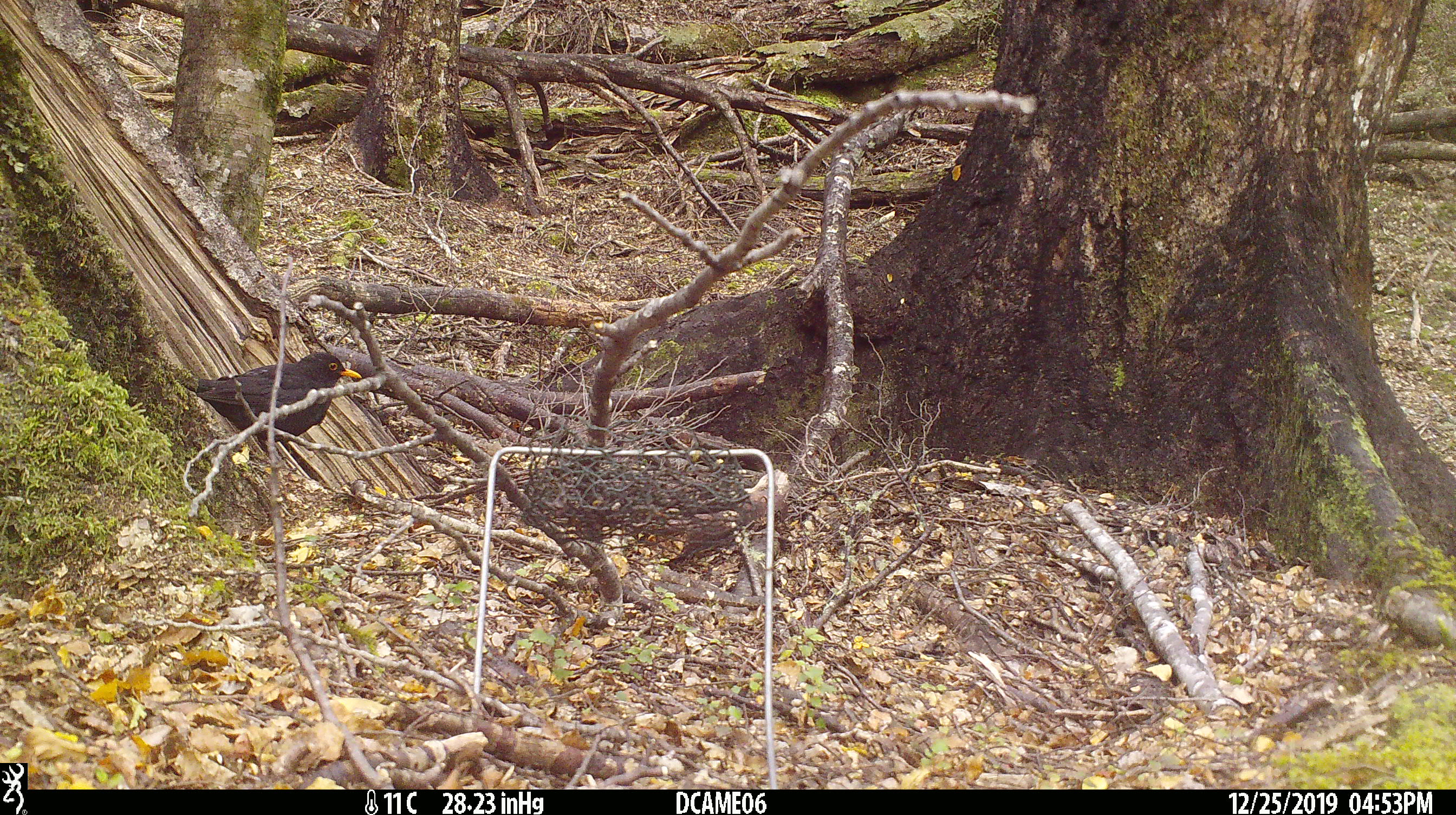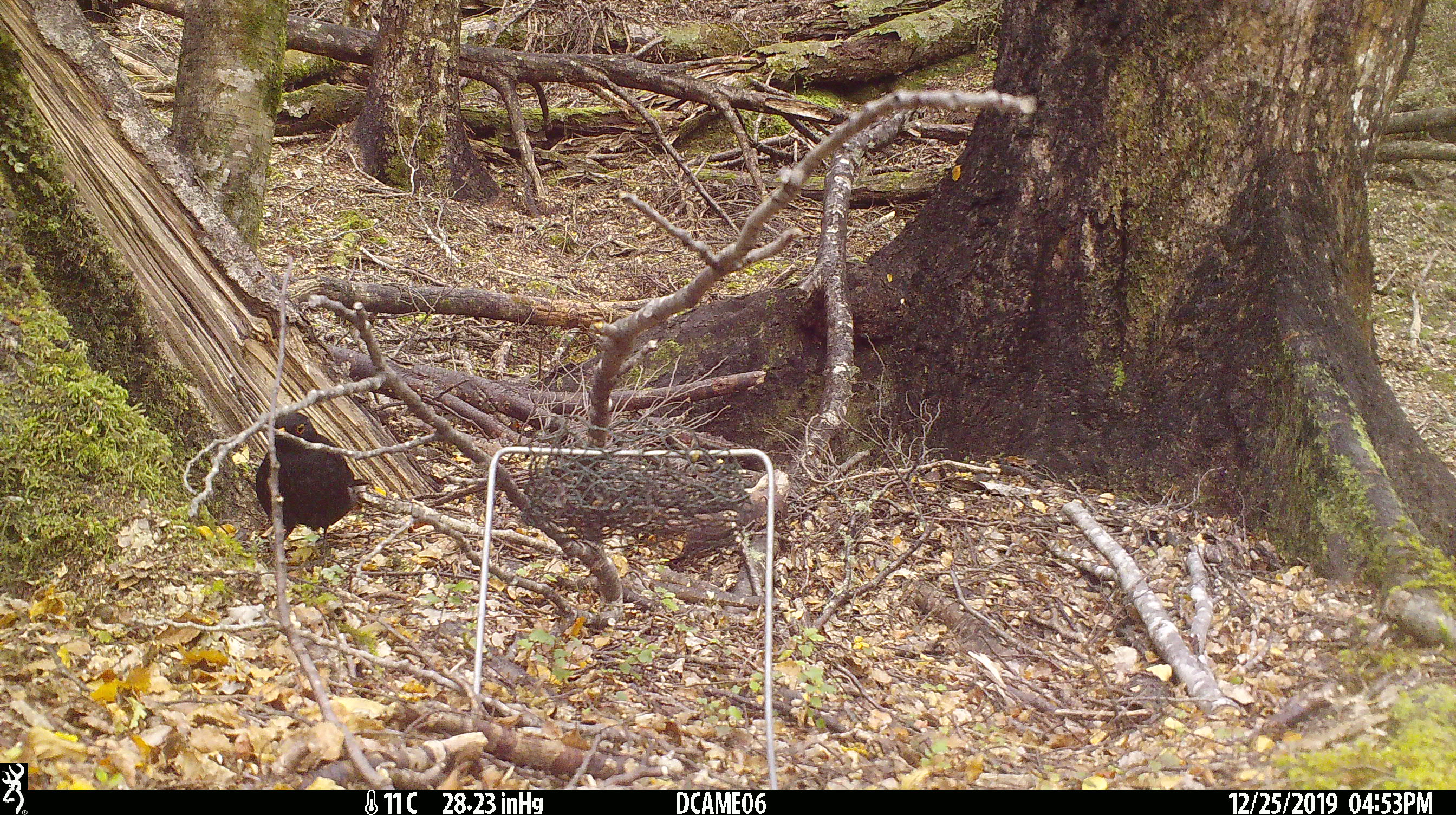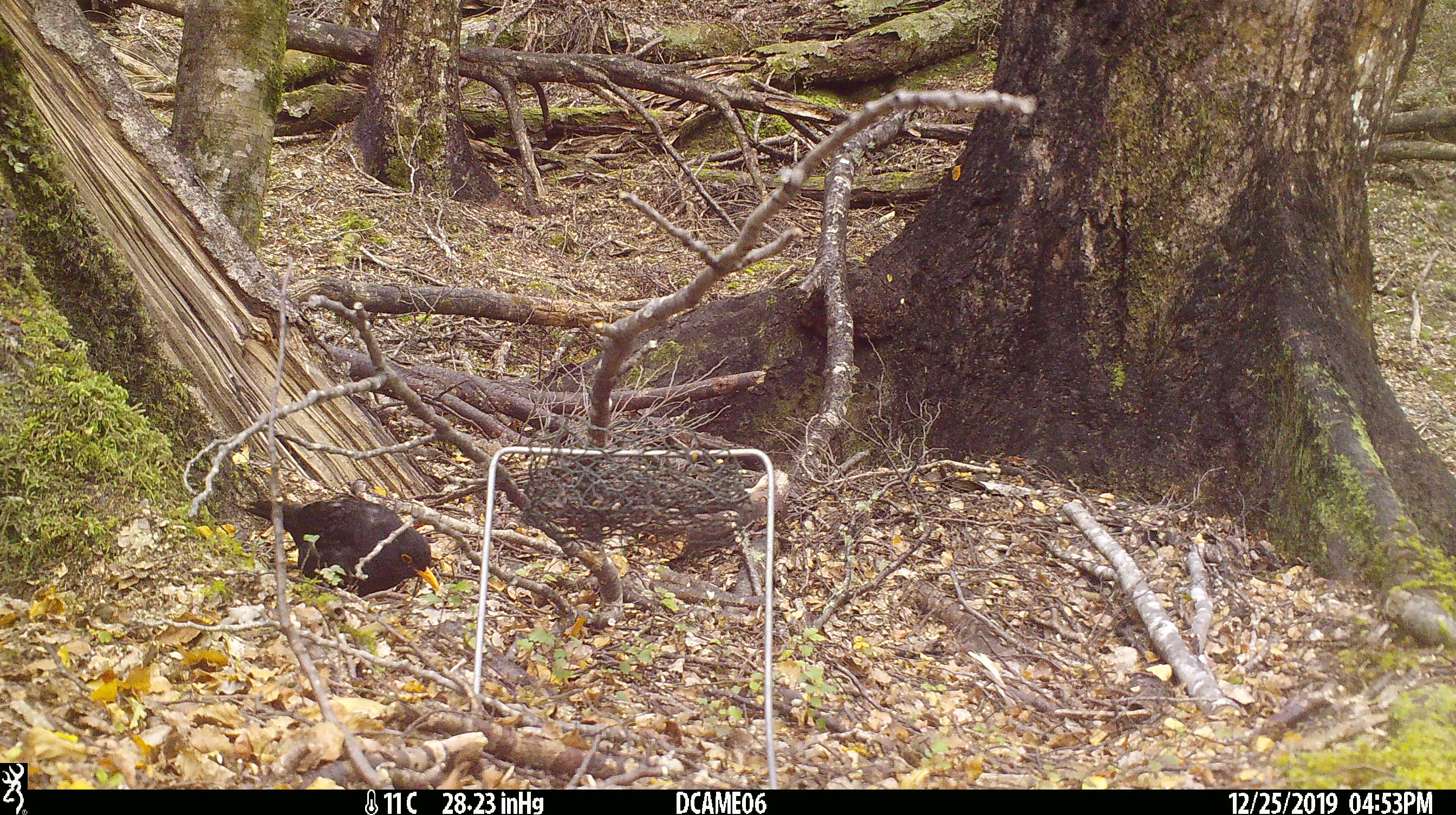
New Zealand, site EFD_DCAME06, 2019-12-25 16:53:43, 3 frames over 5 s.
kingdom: Animalia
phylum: Chordata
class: Aves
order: Passeriformes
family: Turdidae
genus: Turdus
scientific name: Turdus merula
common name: eurasian blackbird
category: blackbird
Blackbird (eurasian blackbird) (Turdus merula).